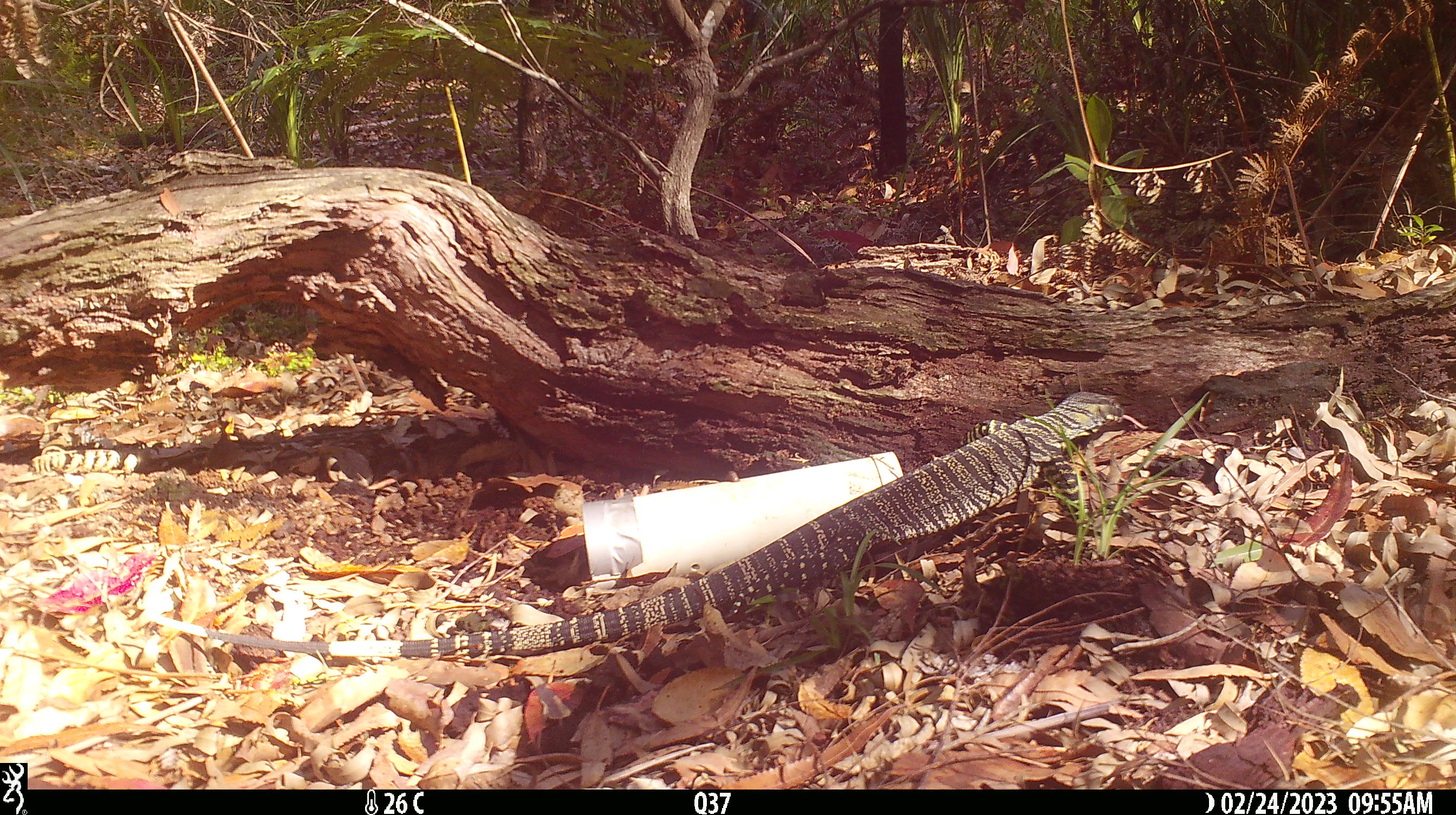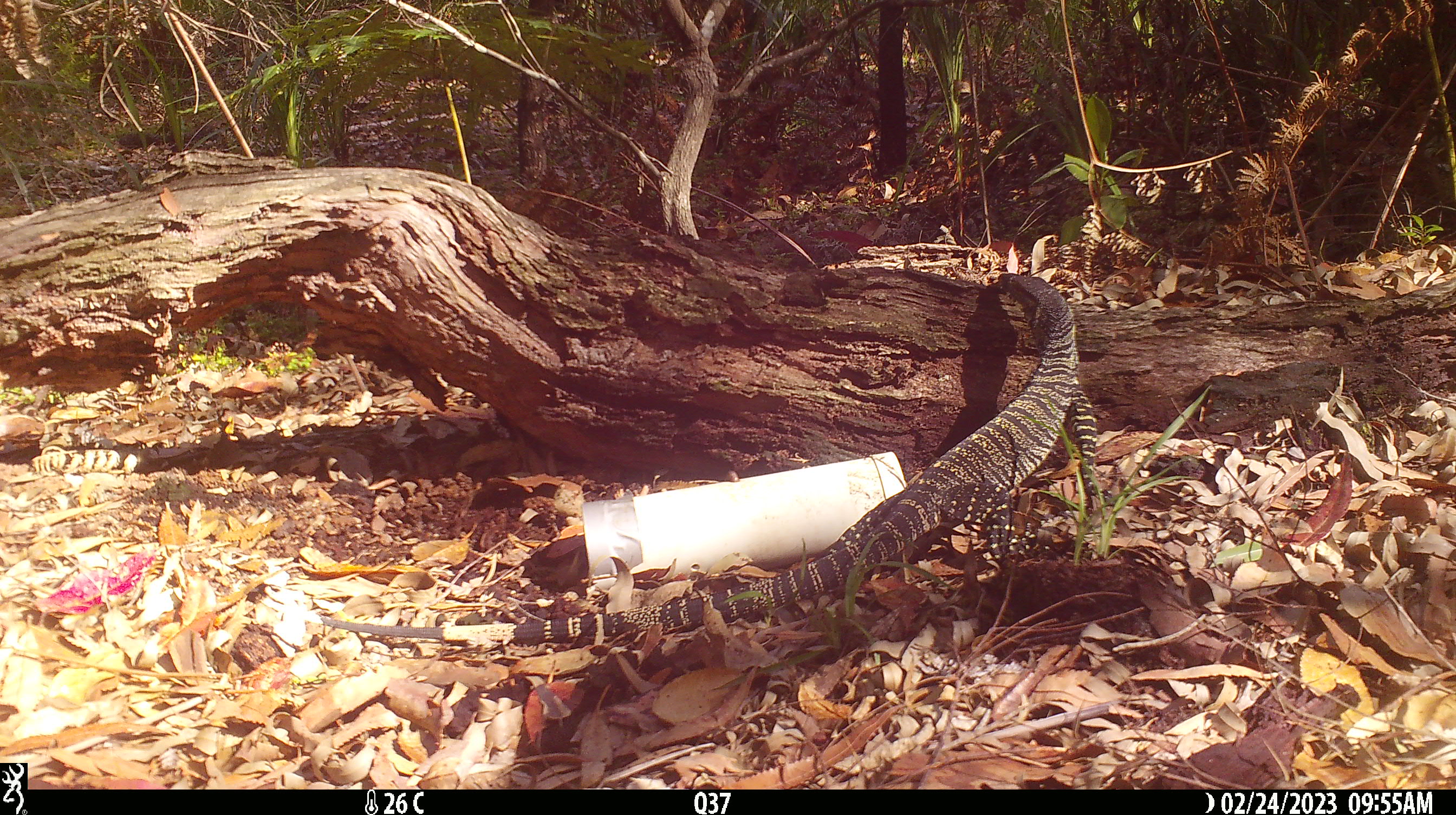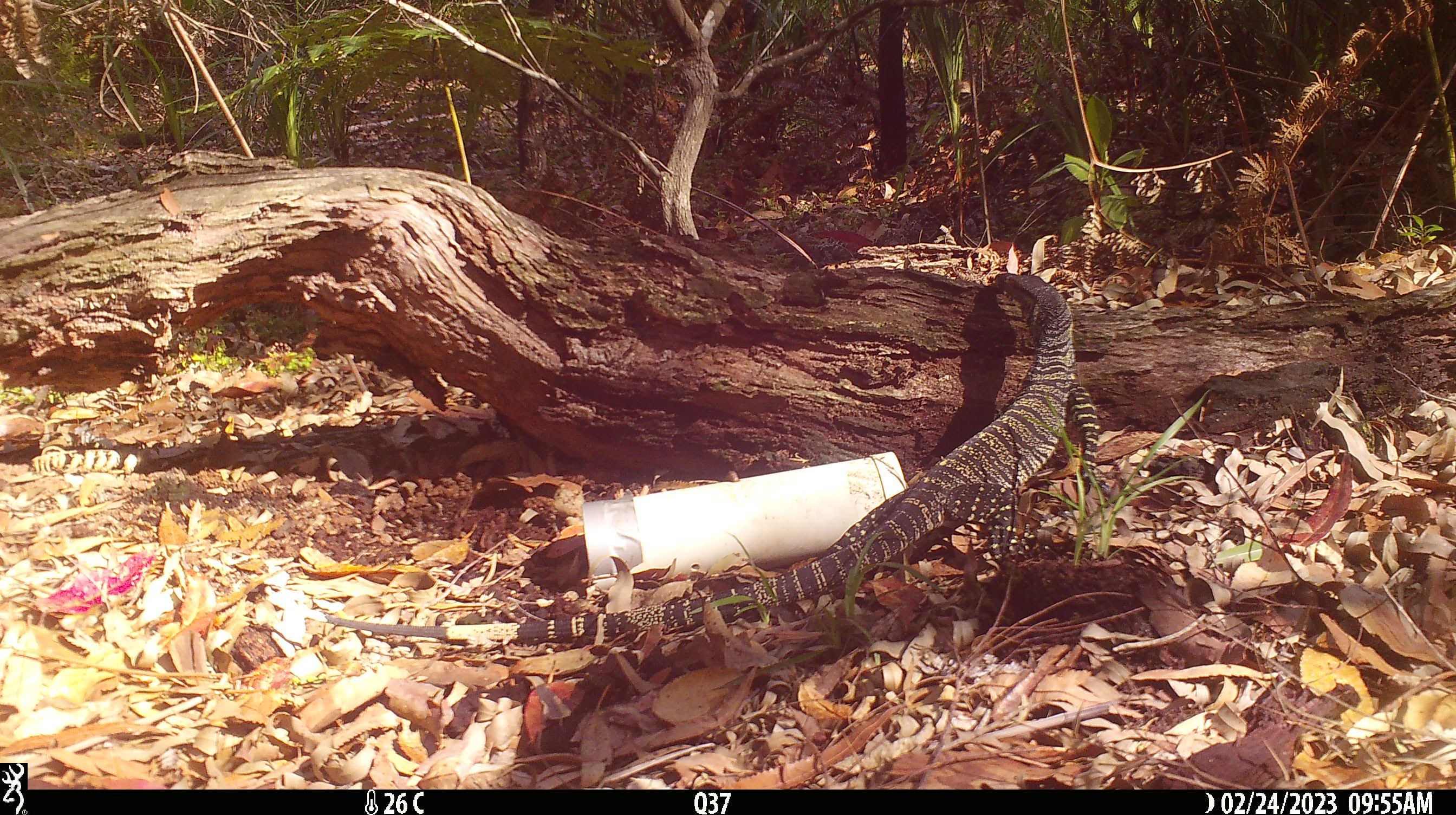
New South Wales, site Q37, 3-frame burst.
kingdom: Animalia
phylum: Chordata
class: Reptilia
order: Squamata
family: Varanidae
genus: Varanus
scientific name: Varanus varius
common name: lace monitor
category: goanna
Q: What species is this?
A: Goanna (lace monitor) (Varanus varius).